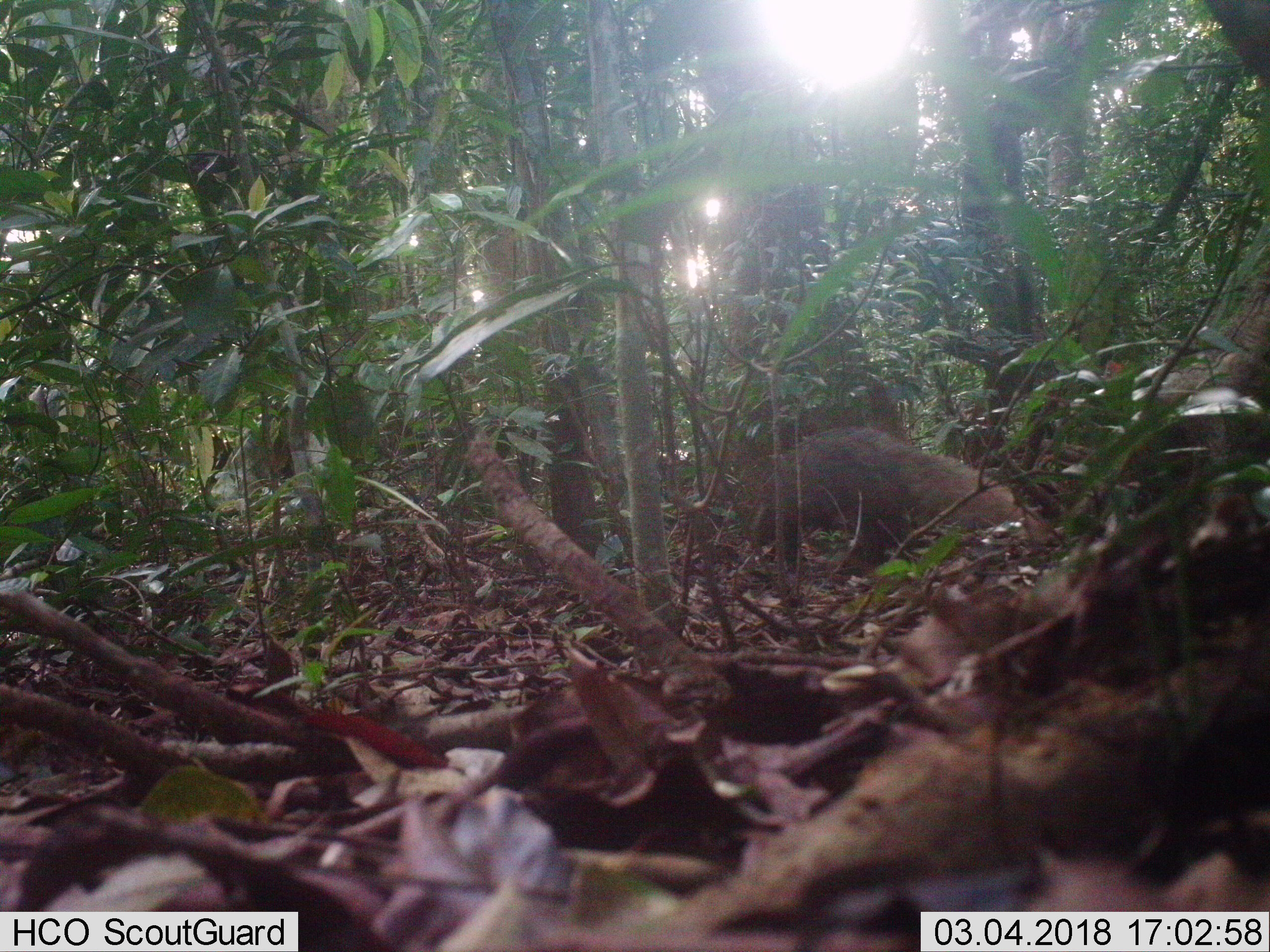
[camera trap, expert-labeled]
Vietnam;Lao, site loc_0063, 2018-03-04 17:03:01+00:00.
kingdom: Animalia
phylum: Chordata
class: Mammalia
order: Carnivora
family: Herpestidae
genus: Urva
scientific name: Urva urva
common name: crab-eating mongoose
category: crab eating mongoose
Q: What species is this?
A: Crab eating mongoose (crab-eating mongoose) (Urva urva).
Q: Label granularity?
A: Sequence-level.